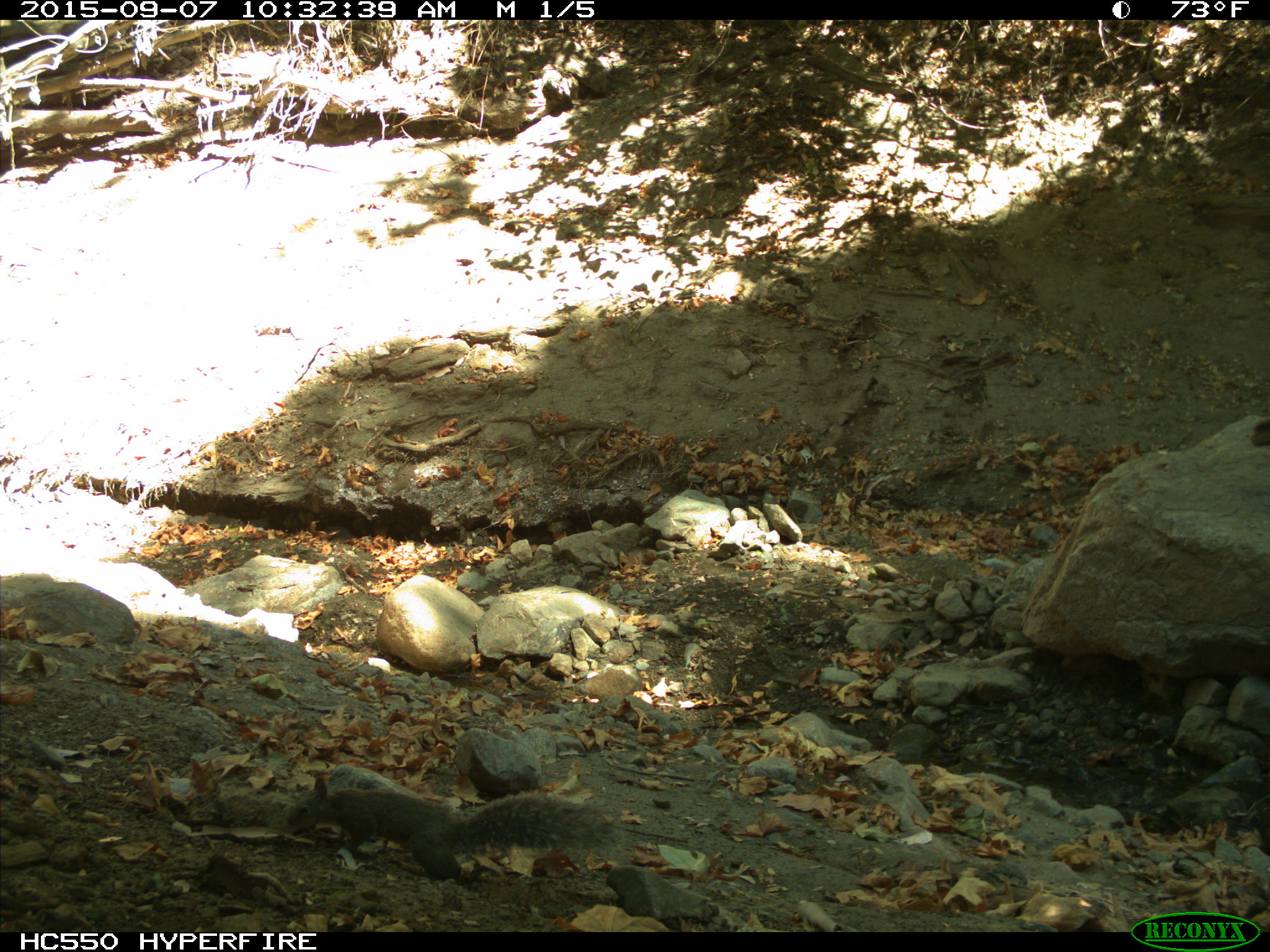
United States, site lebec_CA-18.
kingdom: Animalia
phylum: Chordata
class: Mammalia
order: Rodentia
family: Sciuridae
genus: Sciurus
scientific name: Sciurus carolinensis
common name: eastern gray squirrel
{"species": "Sciurus carolinensis (eastern gray squirrel)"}